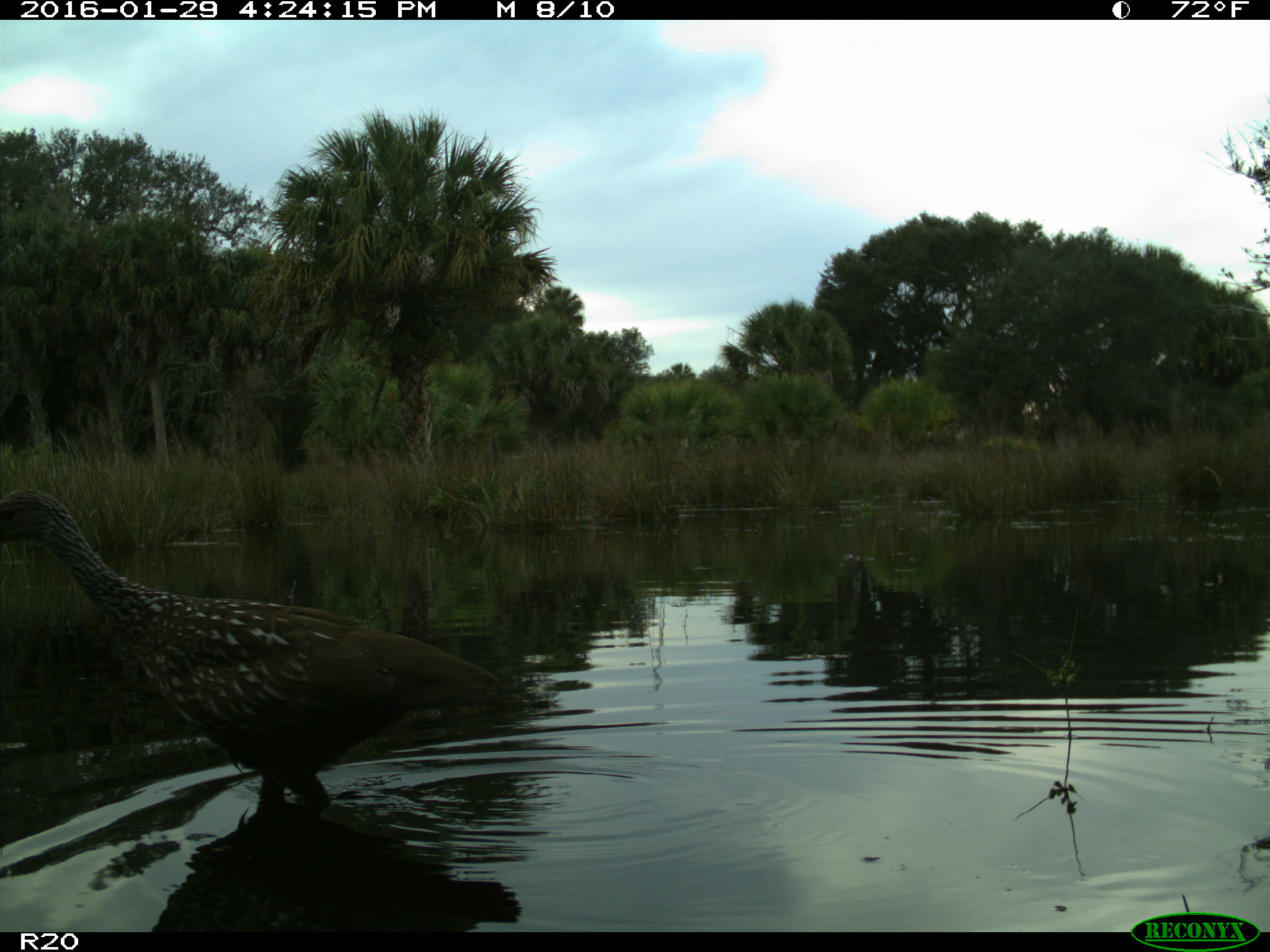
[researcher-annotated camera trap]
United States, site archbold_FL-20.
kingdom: Animalia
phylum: Chordata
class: Aves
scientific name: Aves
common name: birds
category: unidentified bird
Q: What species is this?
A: Unidentified bird (birds) (Aves).